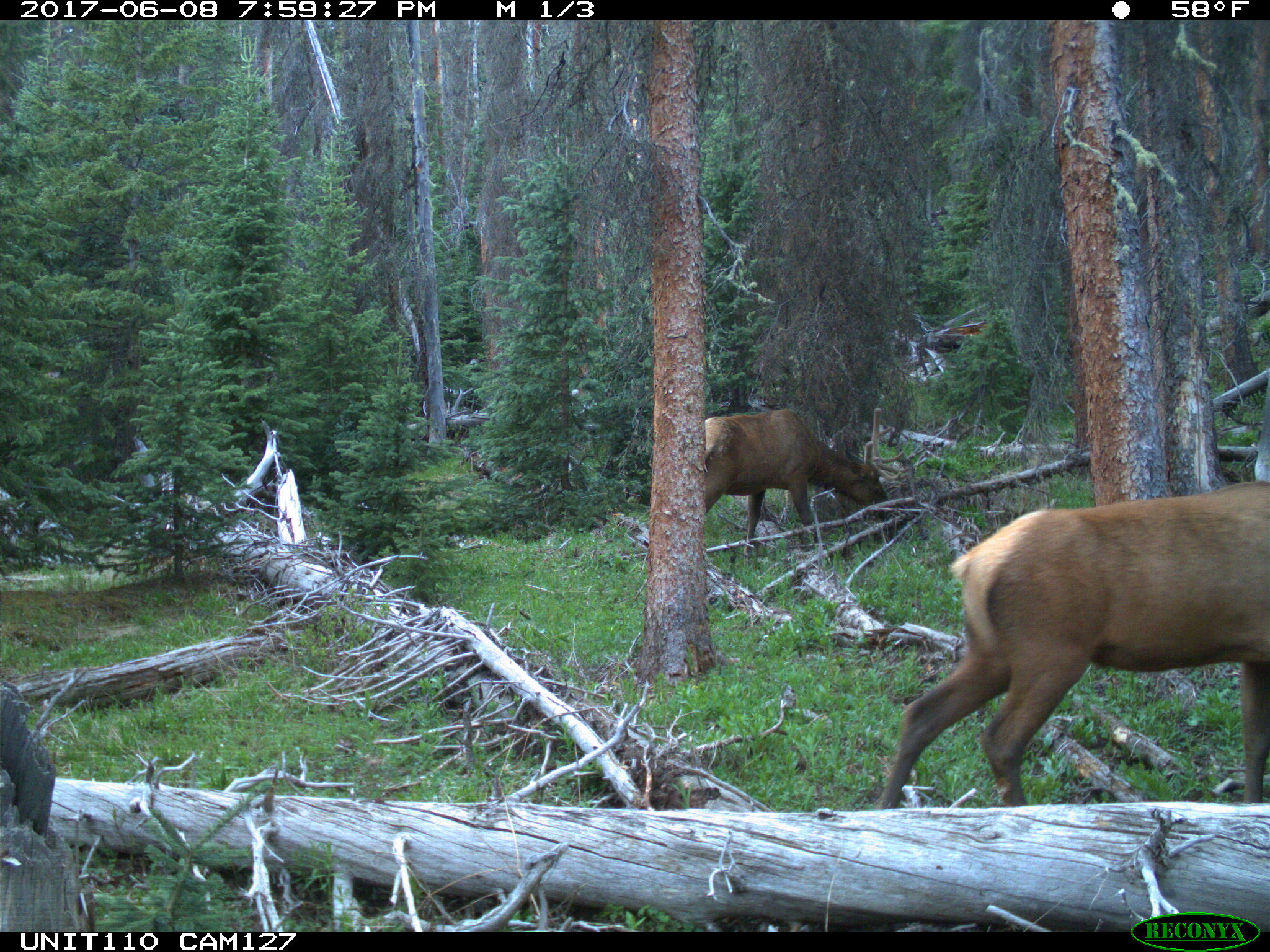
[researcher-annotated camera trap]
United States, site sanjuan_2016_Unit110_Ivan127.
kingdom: Animalia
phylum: Chordata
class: Mammalia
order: Artiodactyla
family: Cervidae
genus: Cervus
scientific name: Cervus elaphus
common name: red deer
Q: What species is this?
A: Cervus elaphus (red deer).